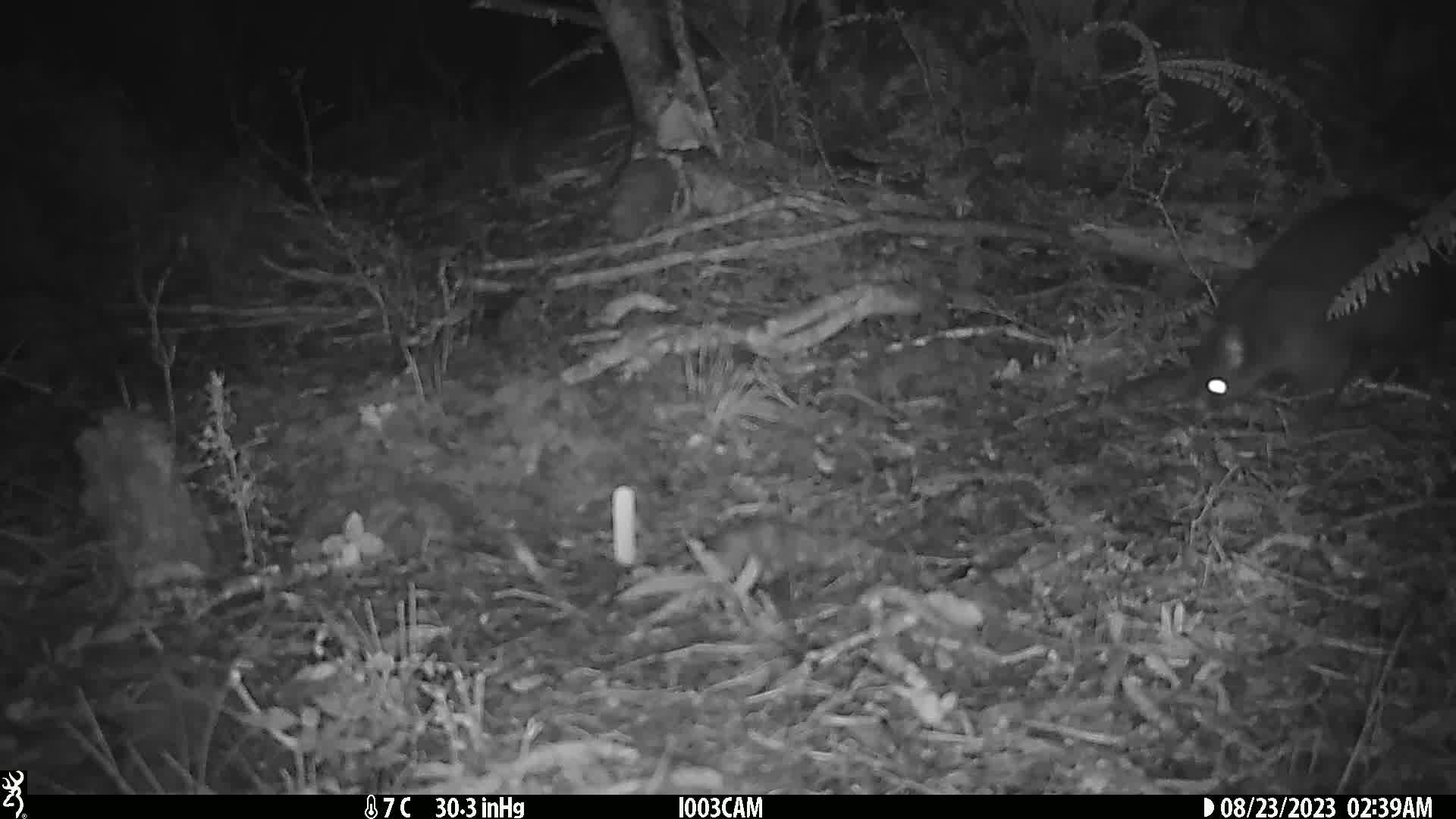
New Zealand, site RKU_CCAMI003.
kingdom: Animalia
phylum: Chordata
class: Mammalia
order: Diprotodontia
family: Phalangeridae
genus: Trichosurus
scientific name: Trichosurus vulpecula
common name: common brushtail possum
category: possum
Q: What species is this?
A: Possum (common brushtail possum) (Trichosurus vulpecula).